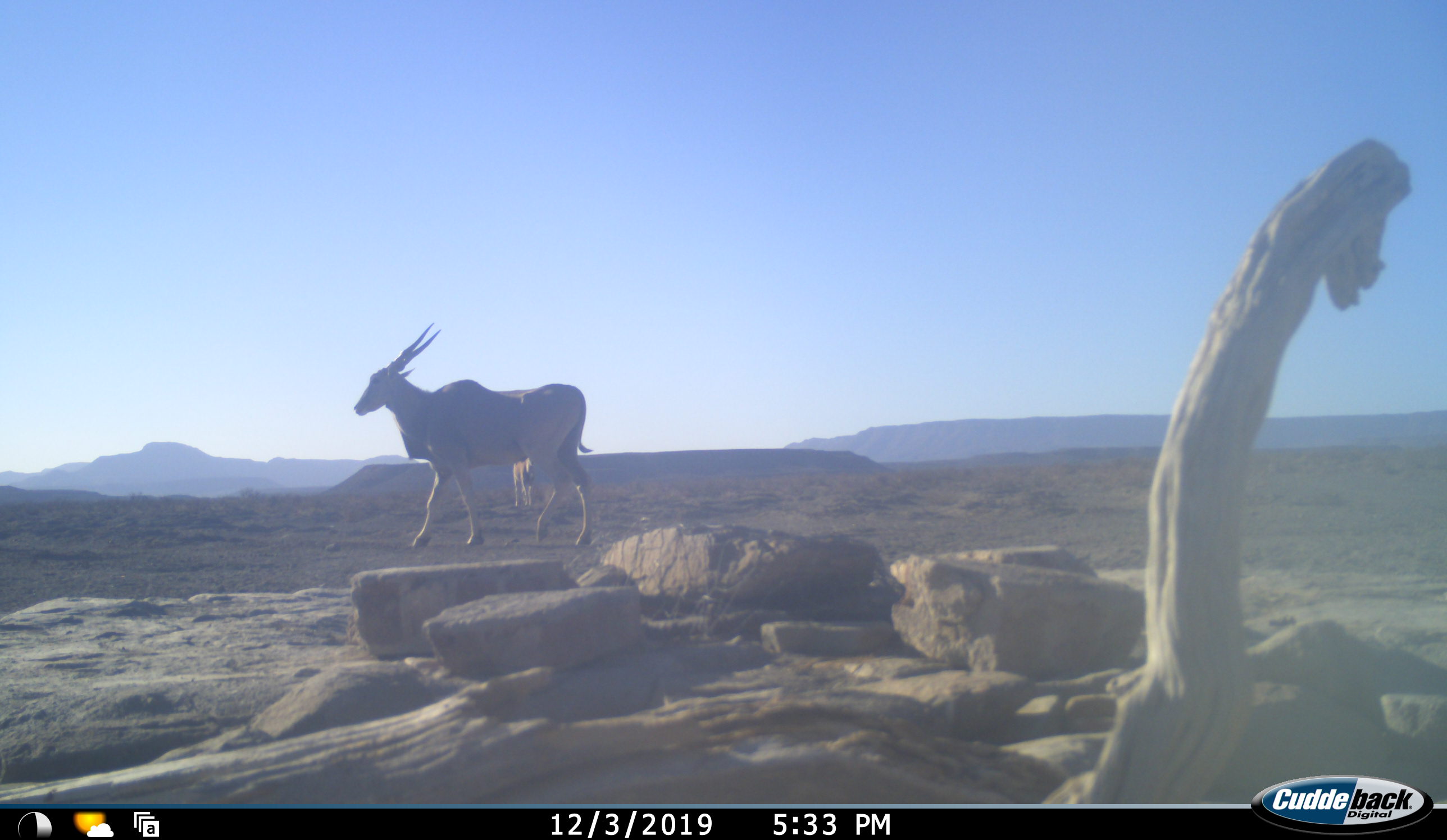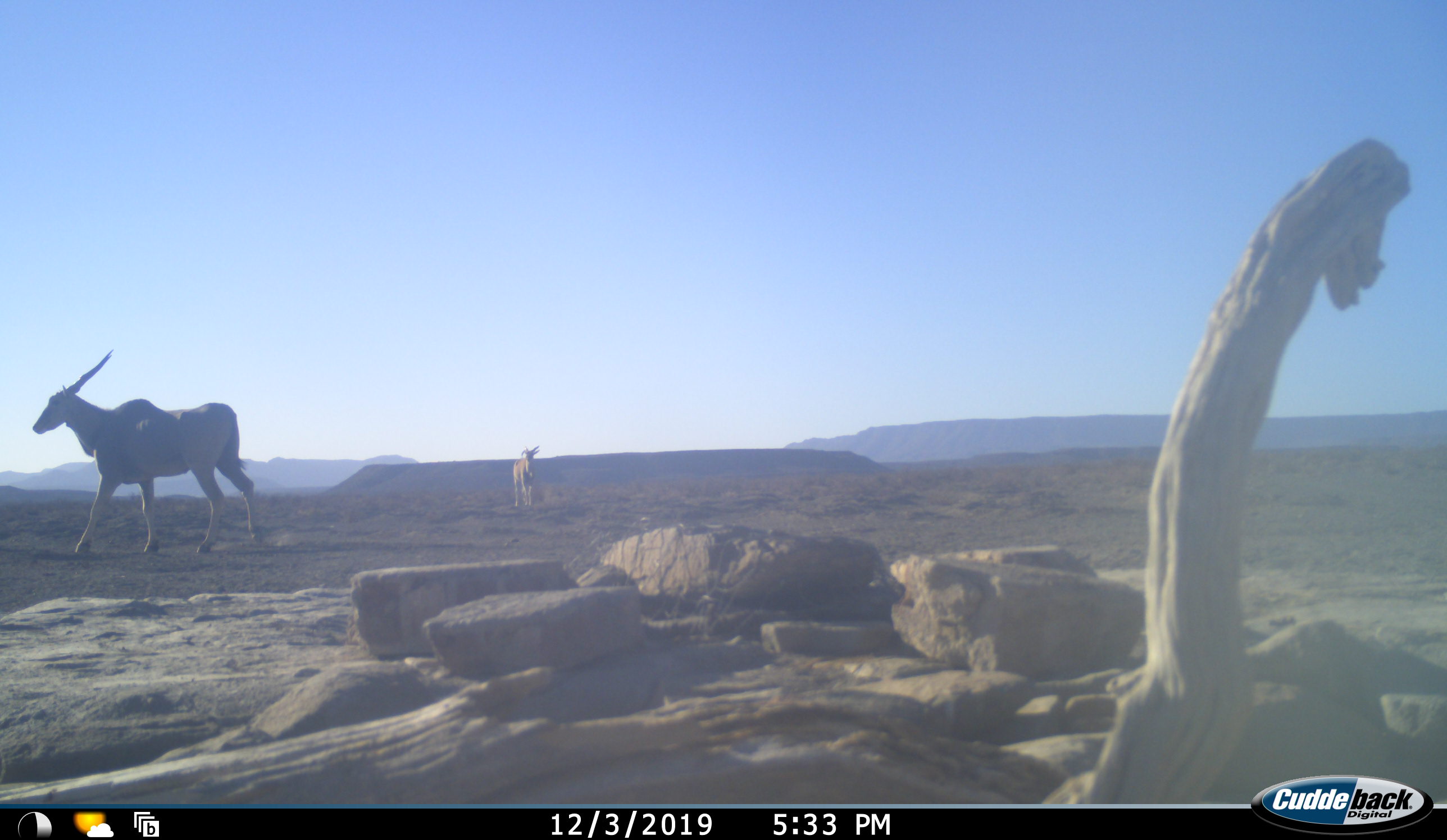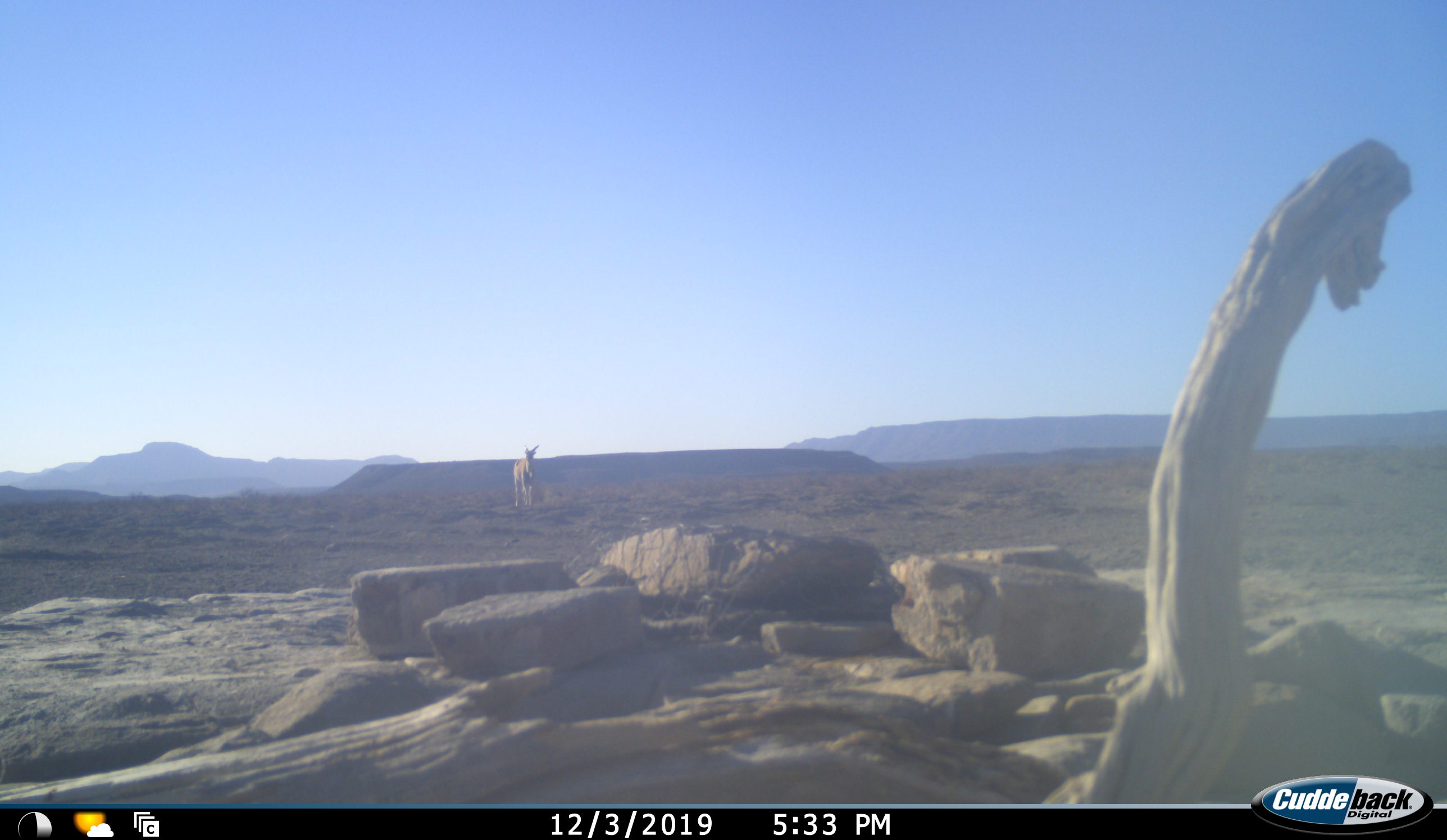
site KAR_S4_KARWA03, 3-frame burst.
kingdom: Animalia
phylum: Chordata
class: Mammalia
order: Artiodactyla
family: Bovidae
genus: Tragelaphus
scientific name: Tragelaphus oryx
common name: eland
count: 2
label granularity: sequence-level